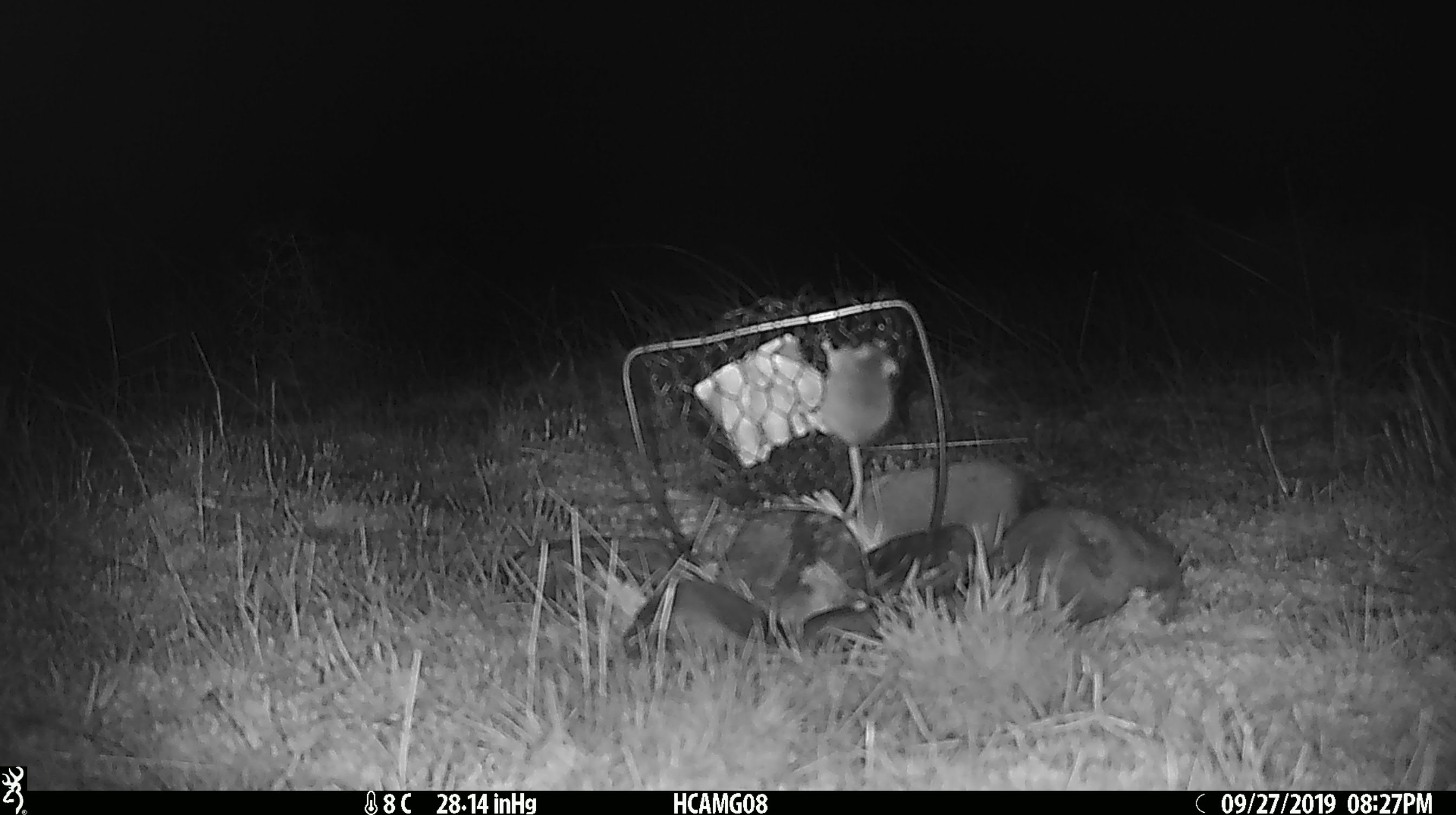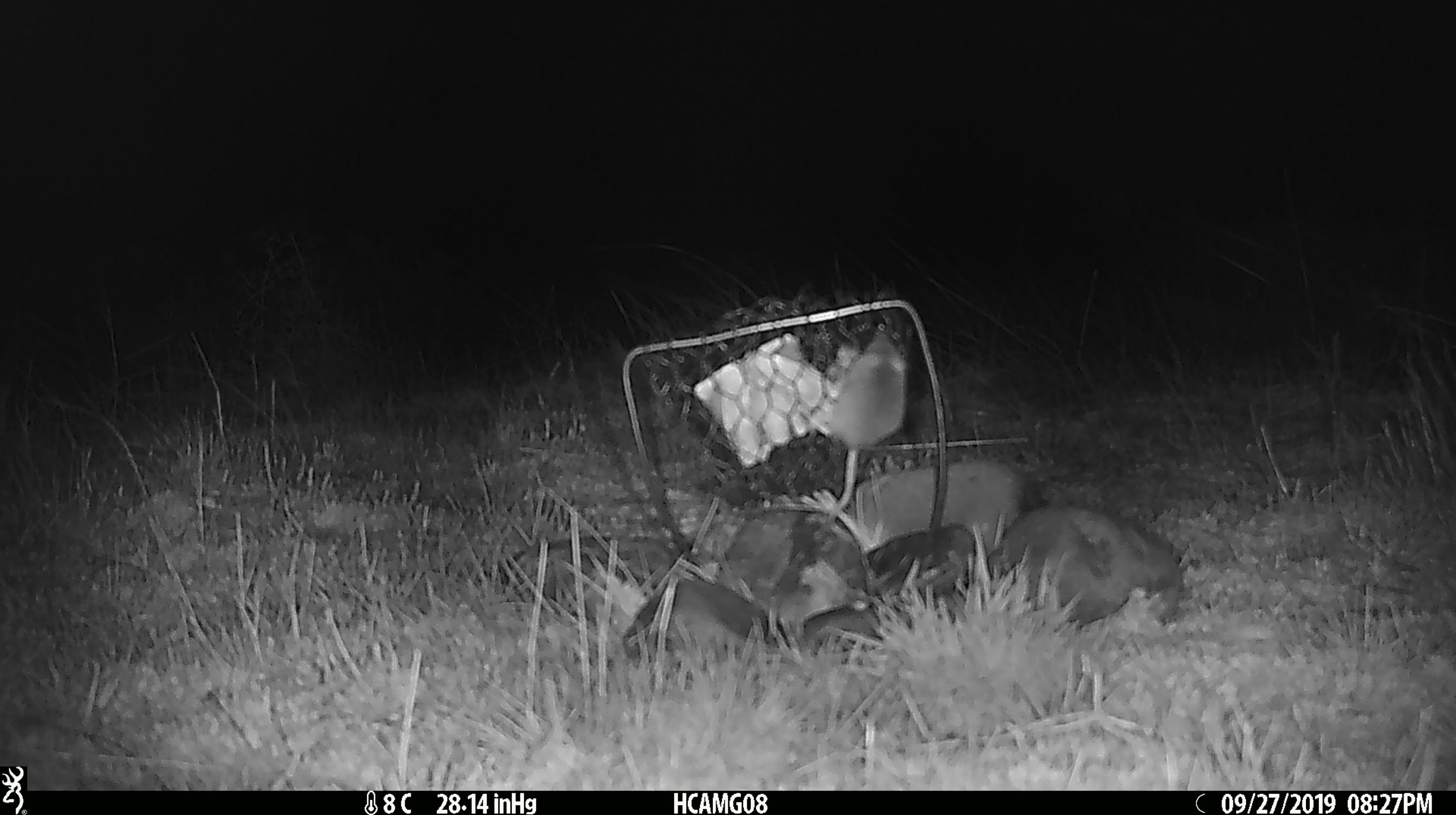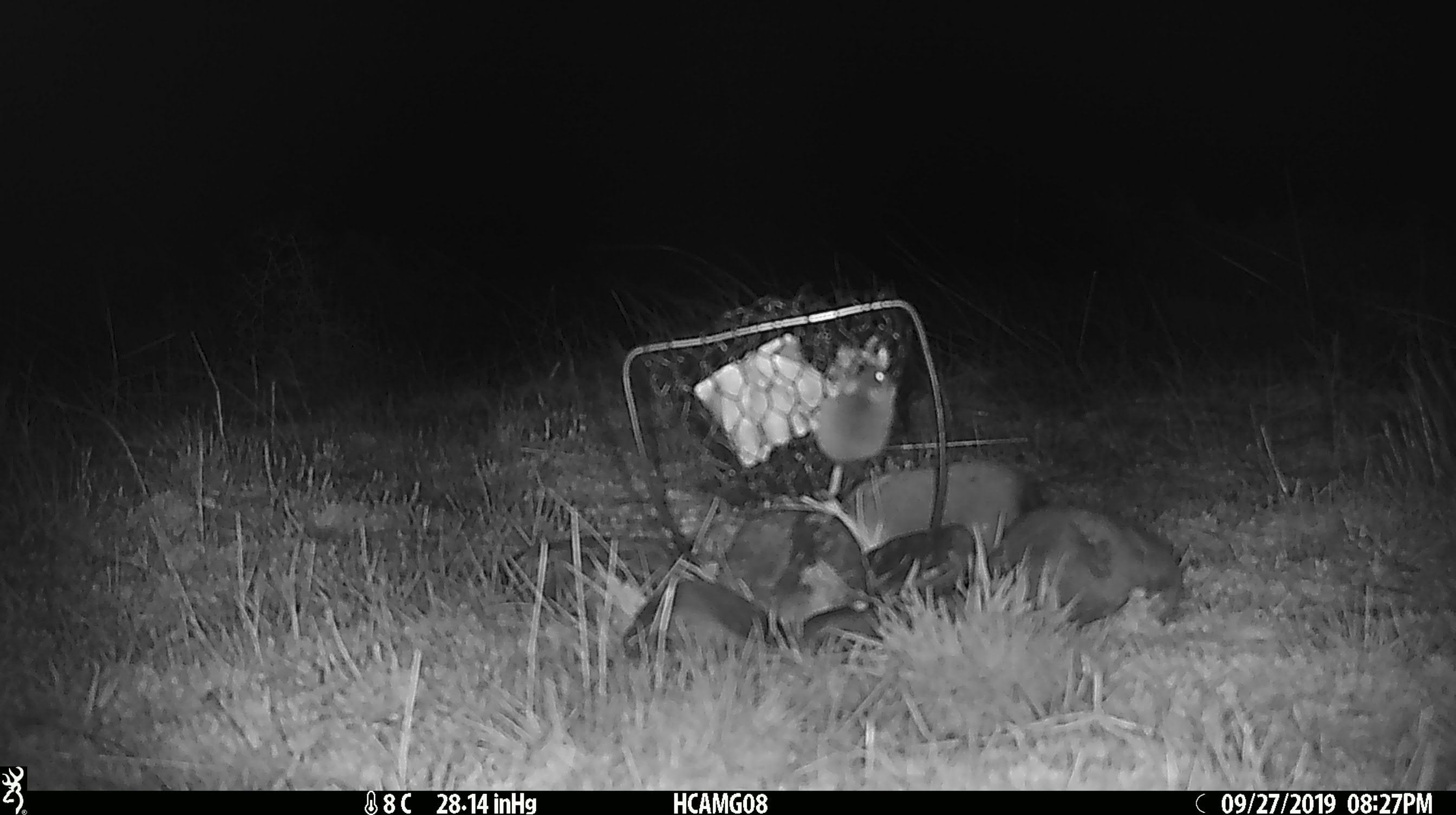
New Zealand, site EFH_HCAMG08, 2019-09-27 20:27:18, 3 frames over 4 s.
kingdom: Animalia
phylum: Chordata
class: Mammalia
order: Rodentia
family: Muridae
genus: Mus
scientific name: Mus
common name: mouse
Mouse (Mus).